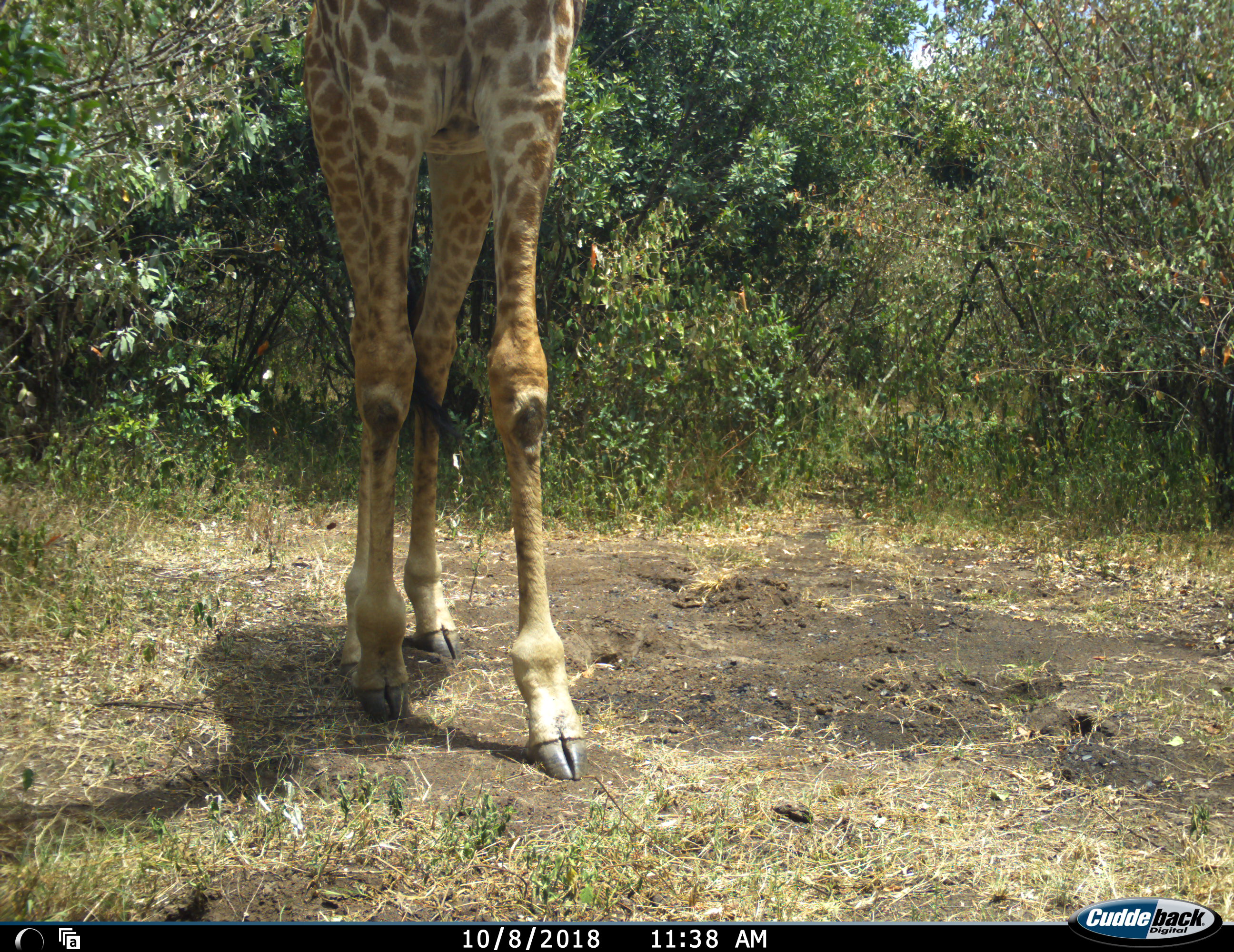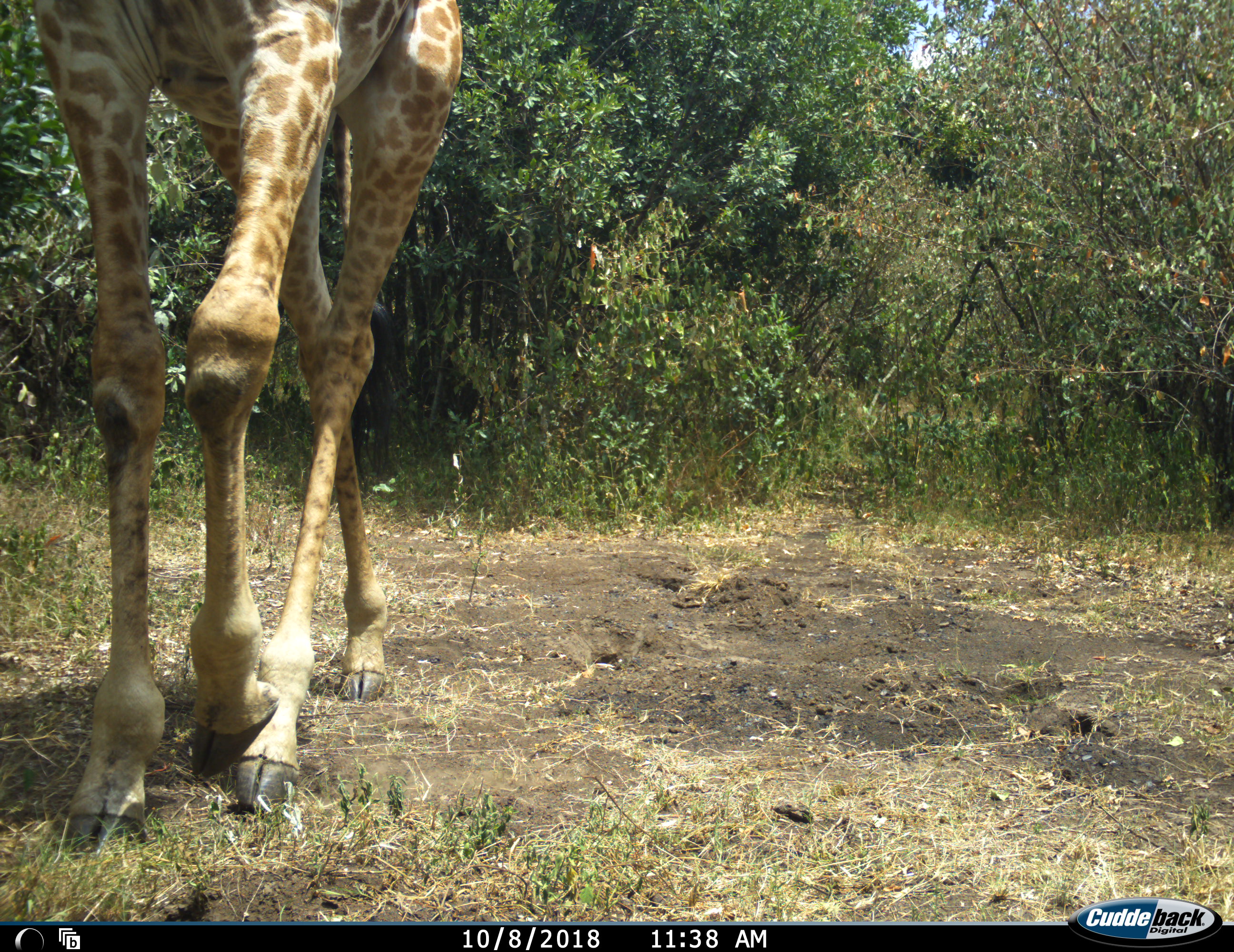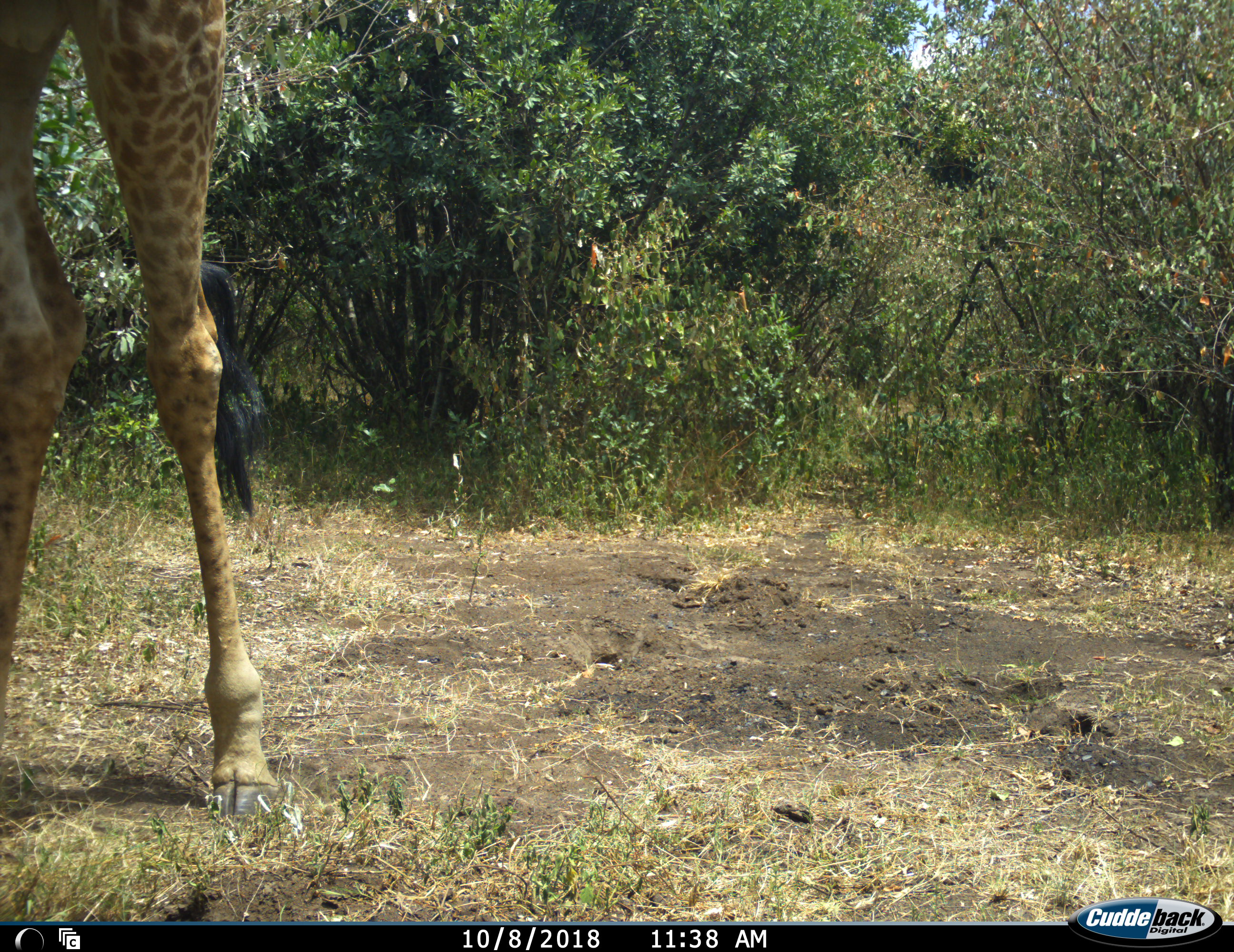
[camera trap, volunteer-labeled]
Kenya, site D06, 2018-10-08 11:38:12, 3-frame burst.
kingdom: Animalia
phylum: Chordata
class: Mammalia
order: Artiodactyla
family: Giraffidae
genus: Giraffa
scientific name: Giraffa camelopardalis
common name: giraffe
Giraffe (Giraffa camelopardalis), count 1. Behavior (volunteer vote fractions): standing 0%, resting 0%, moving 100%, interacting 0%. Young present (vote fraction): 0%. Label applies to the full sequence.